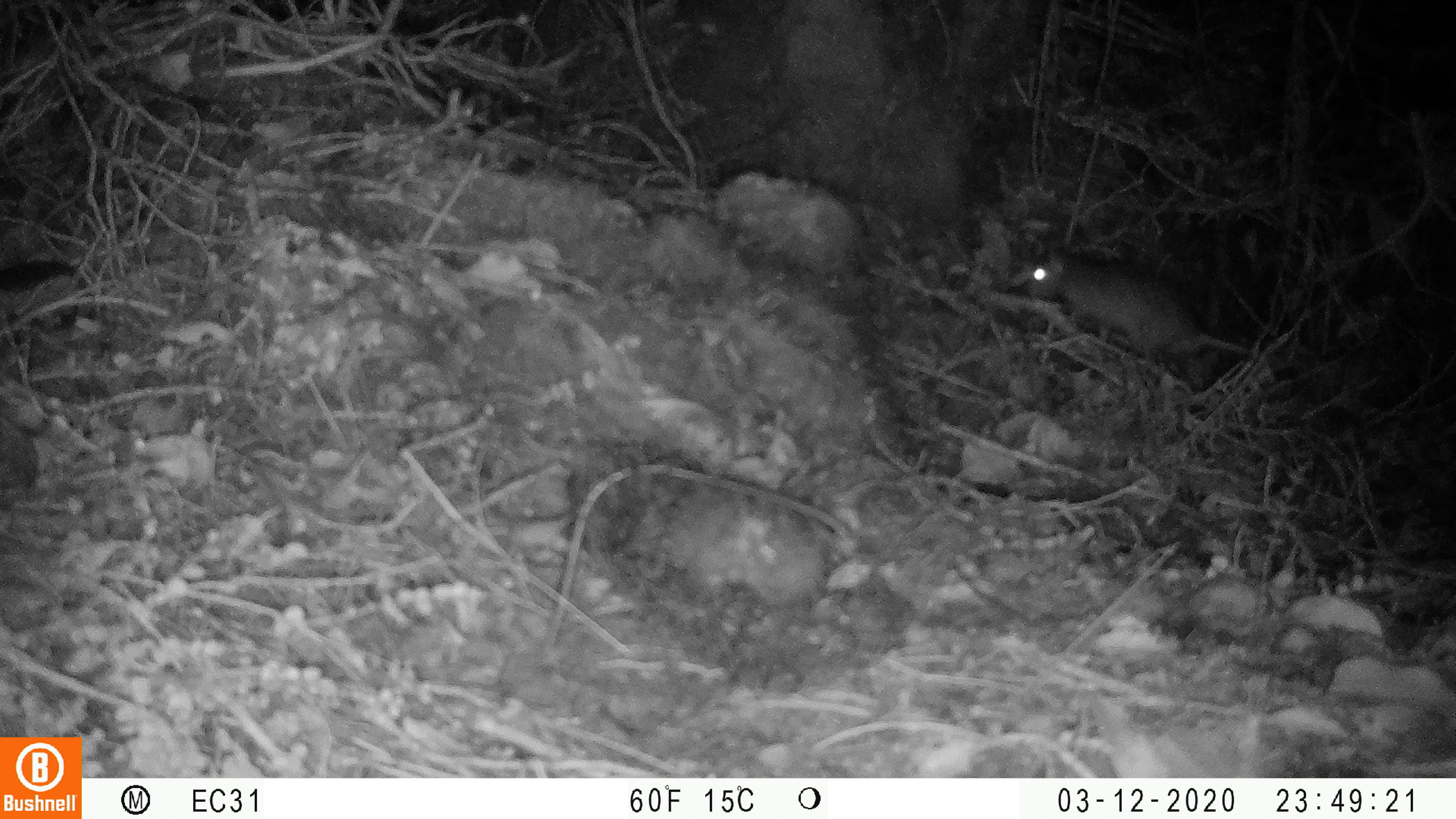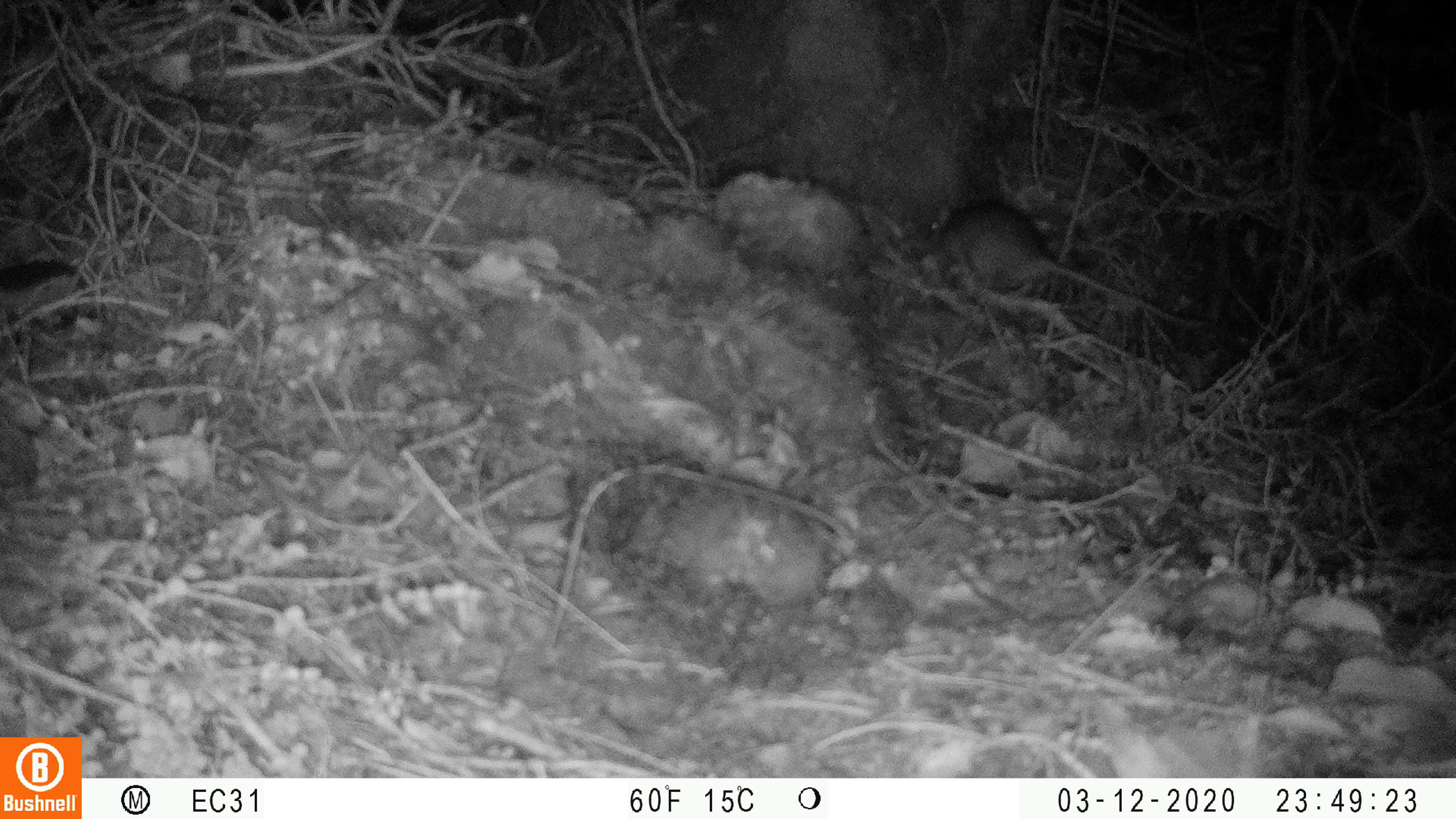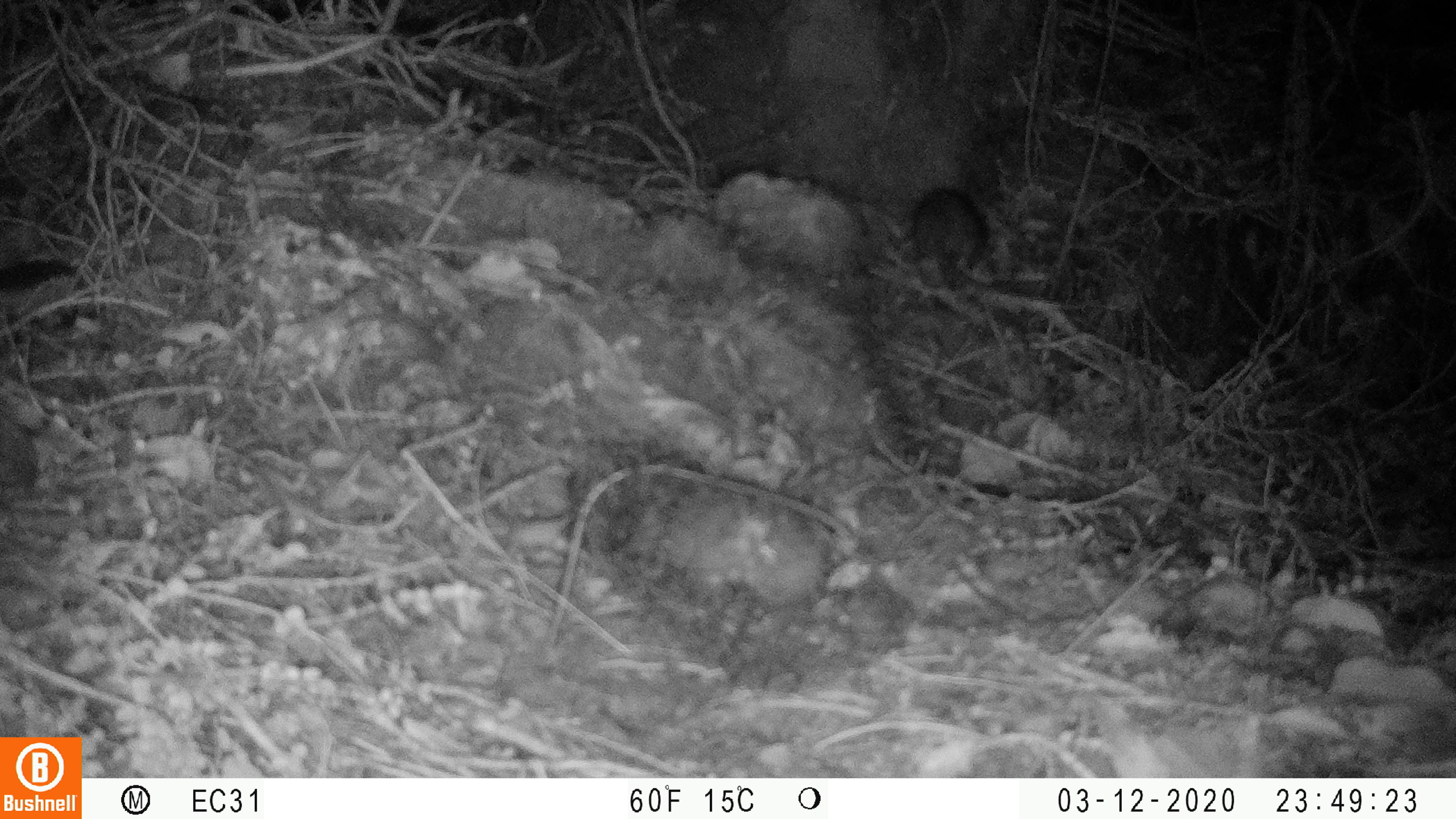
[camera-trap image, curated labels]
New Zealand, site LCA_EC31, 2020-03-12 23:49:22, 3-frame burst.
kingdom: Animalia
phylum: Chordata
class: Mammalia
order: Rodentia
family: Muridae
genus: Rattus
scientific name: Rattus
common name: rat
Rat (Rattus).